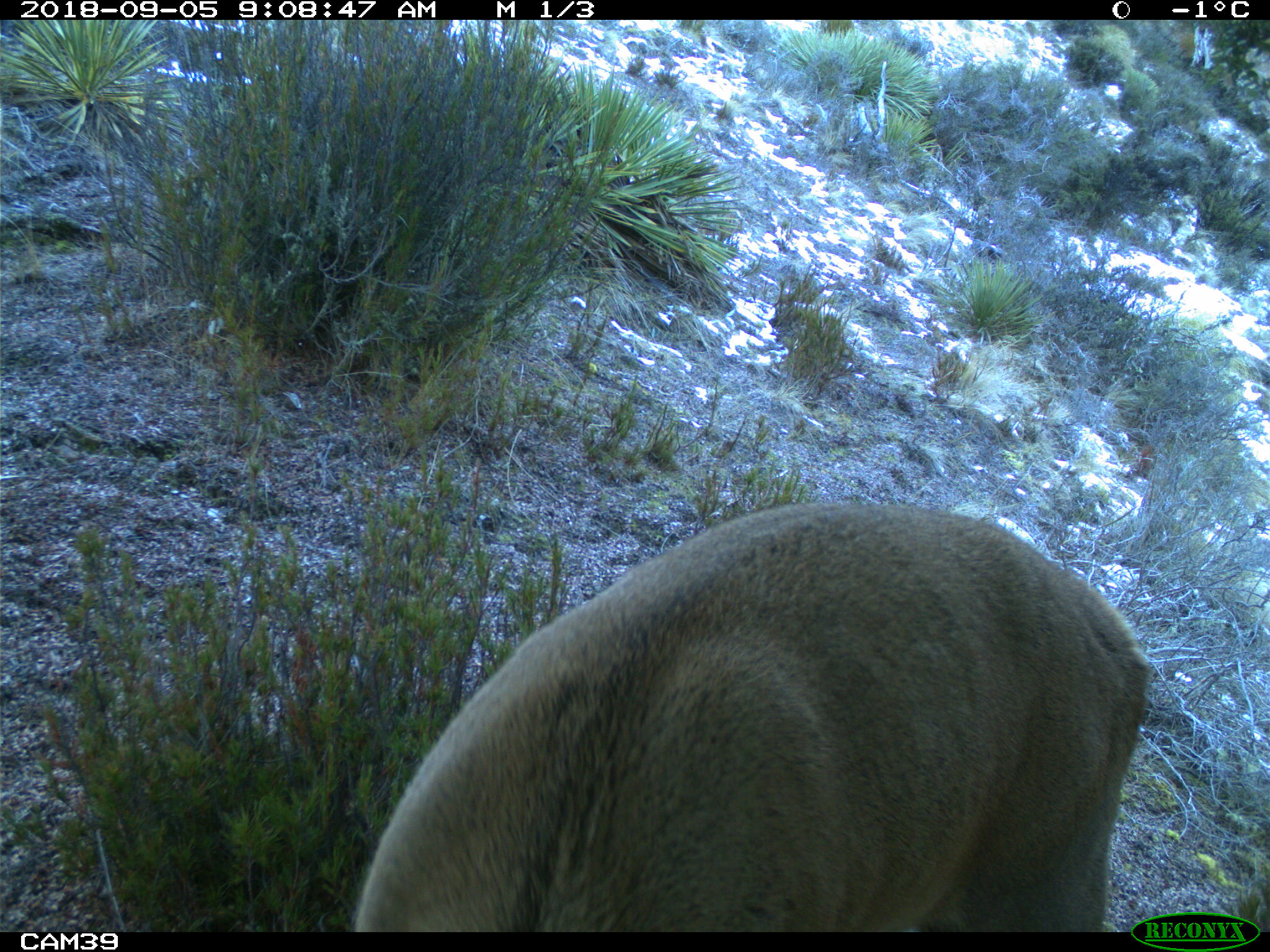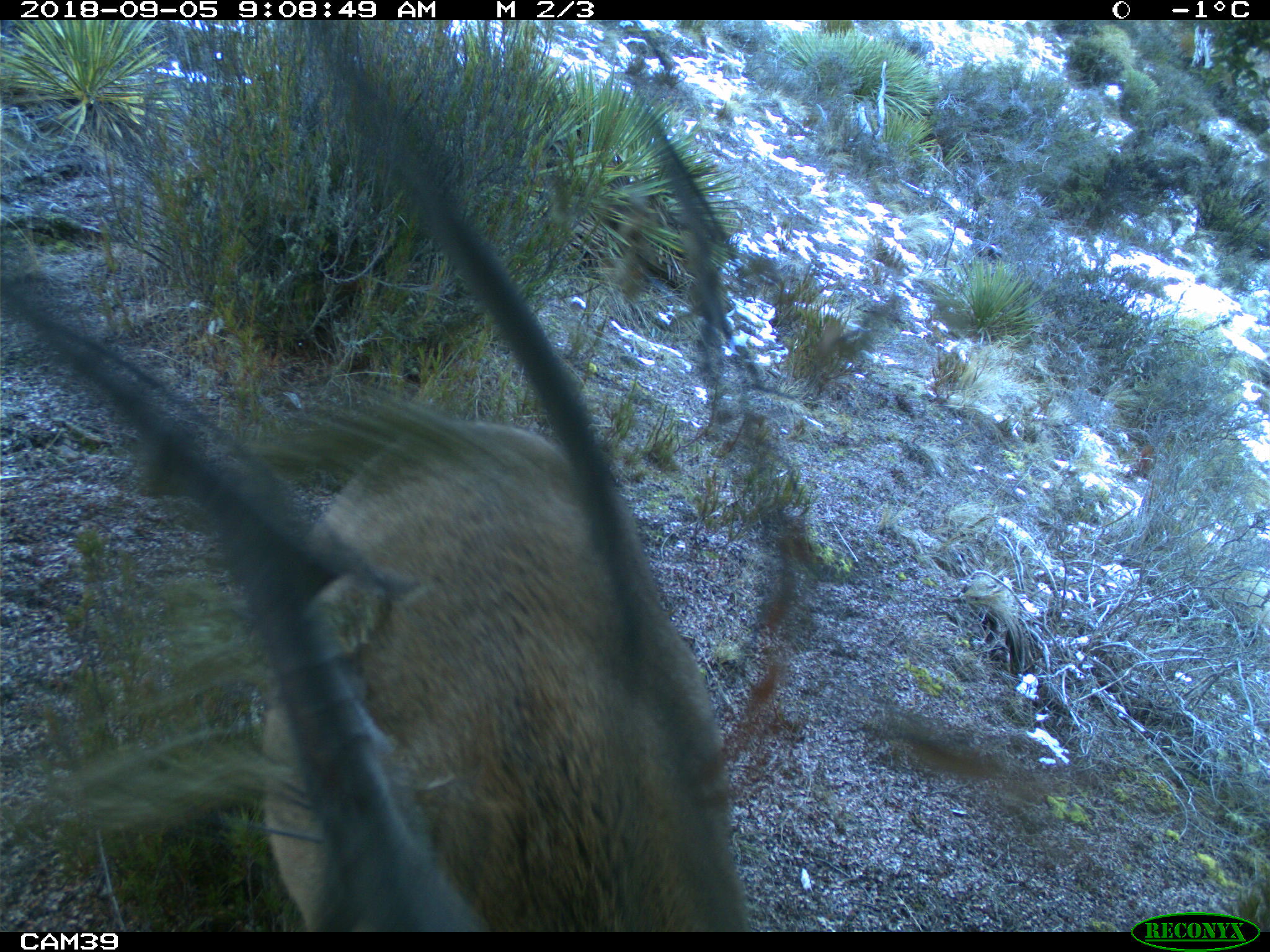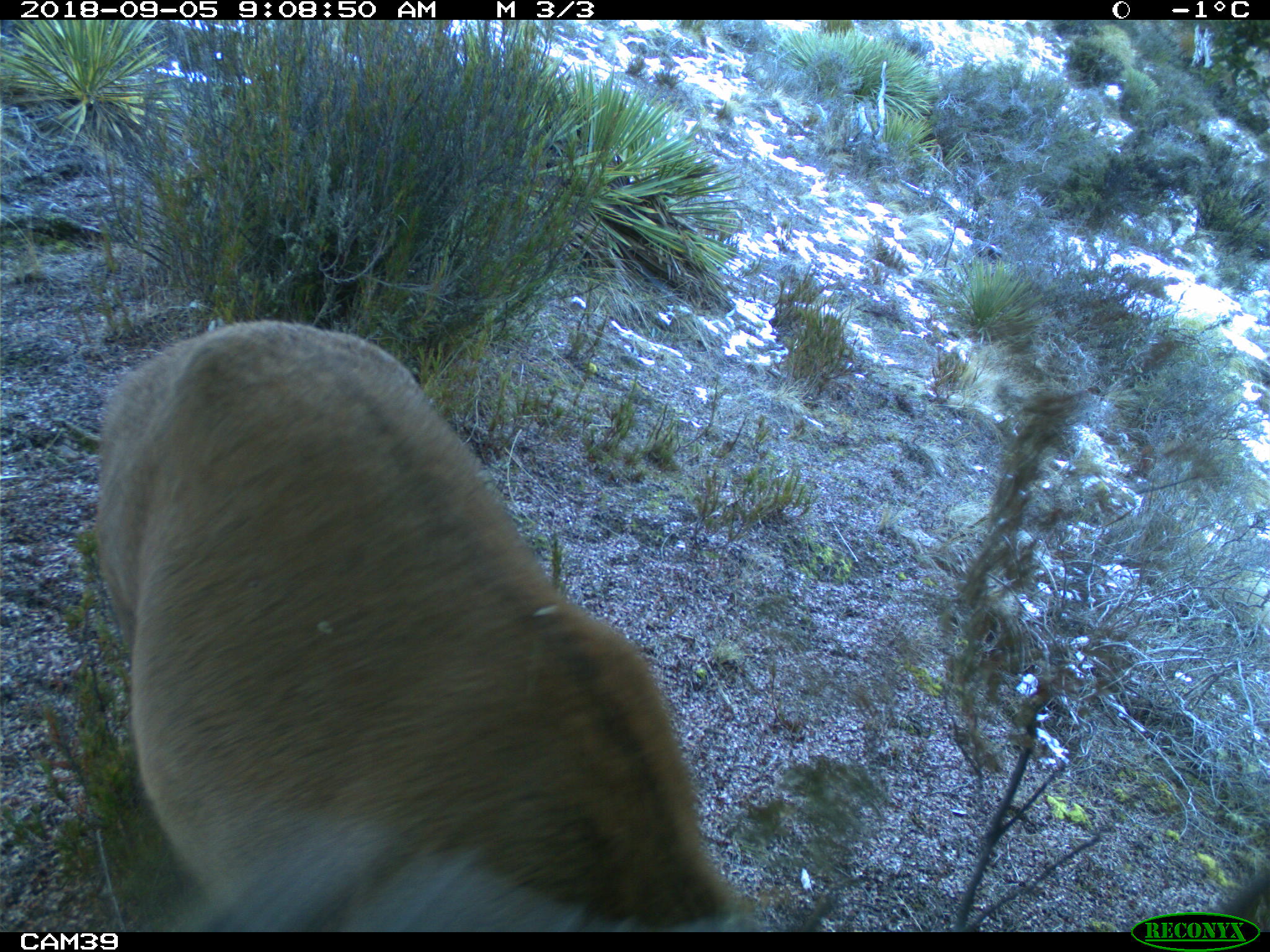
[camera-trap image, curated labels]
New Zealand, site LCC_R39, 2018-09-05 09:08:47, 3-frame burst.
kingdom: Animalia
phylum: Chordata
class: Mammalia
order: Artiodactyla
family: Cervidae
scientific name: Cervidae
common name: deer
Deer (Cervidae).